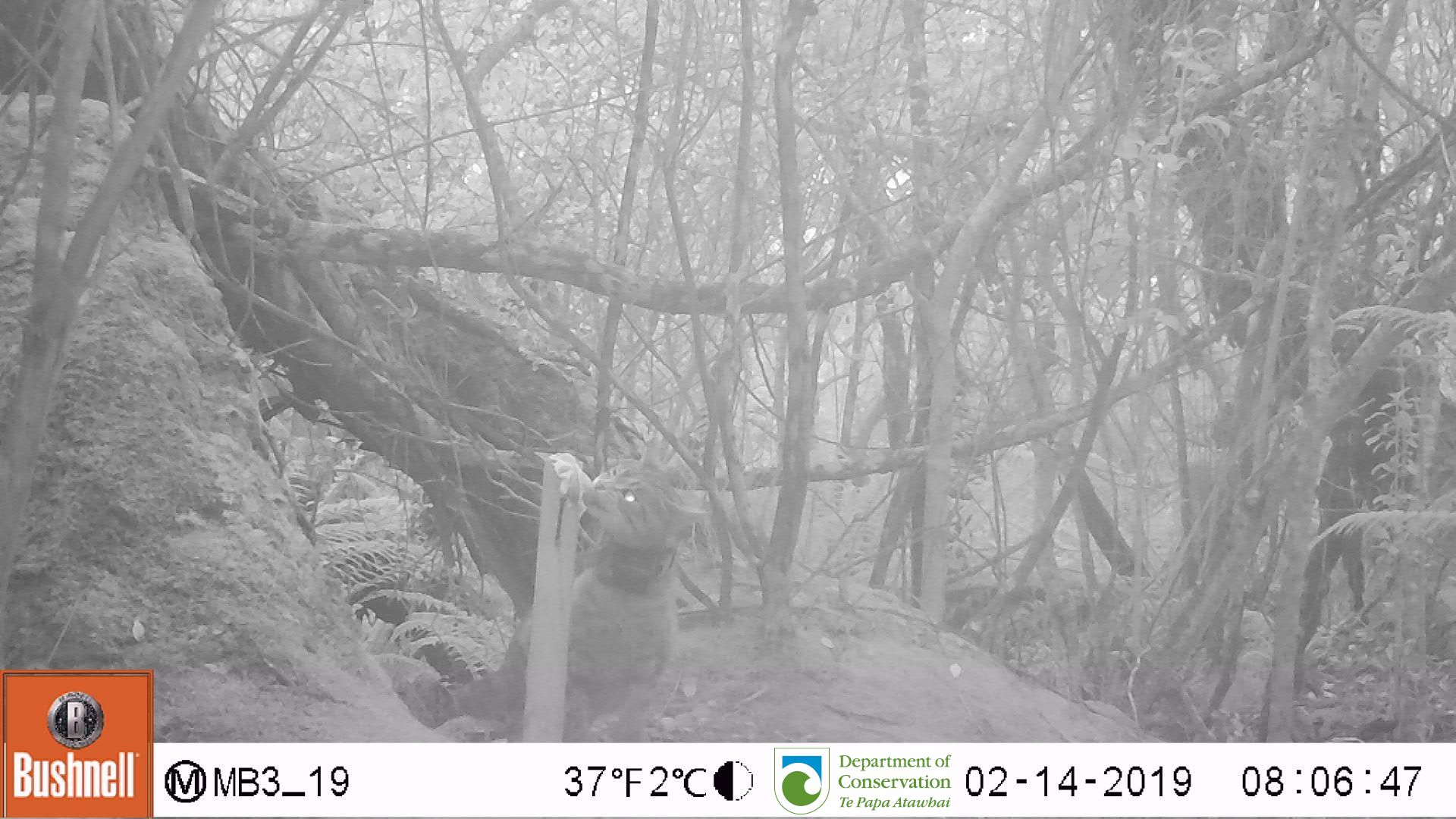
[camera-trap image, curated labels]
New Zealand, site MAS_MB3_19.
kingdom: Animalia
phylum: Chordata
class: Mammalia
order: Carnivora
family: Felidae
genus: Felis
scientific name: Felis catus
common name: domestic cat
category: cat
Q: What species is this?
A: Cat (domestic cat) (Felis catus).